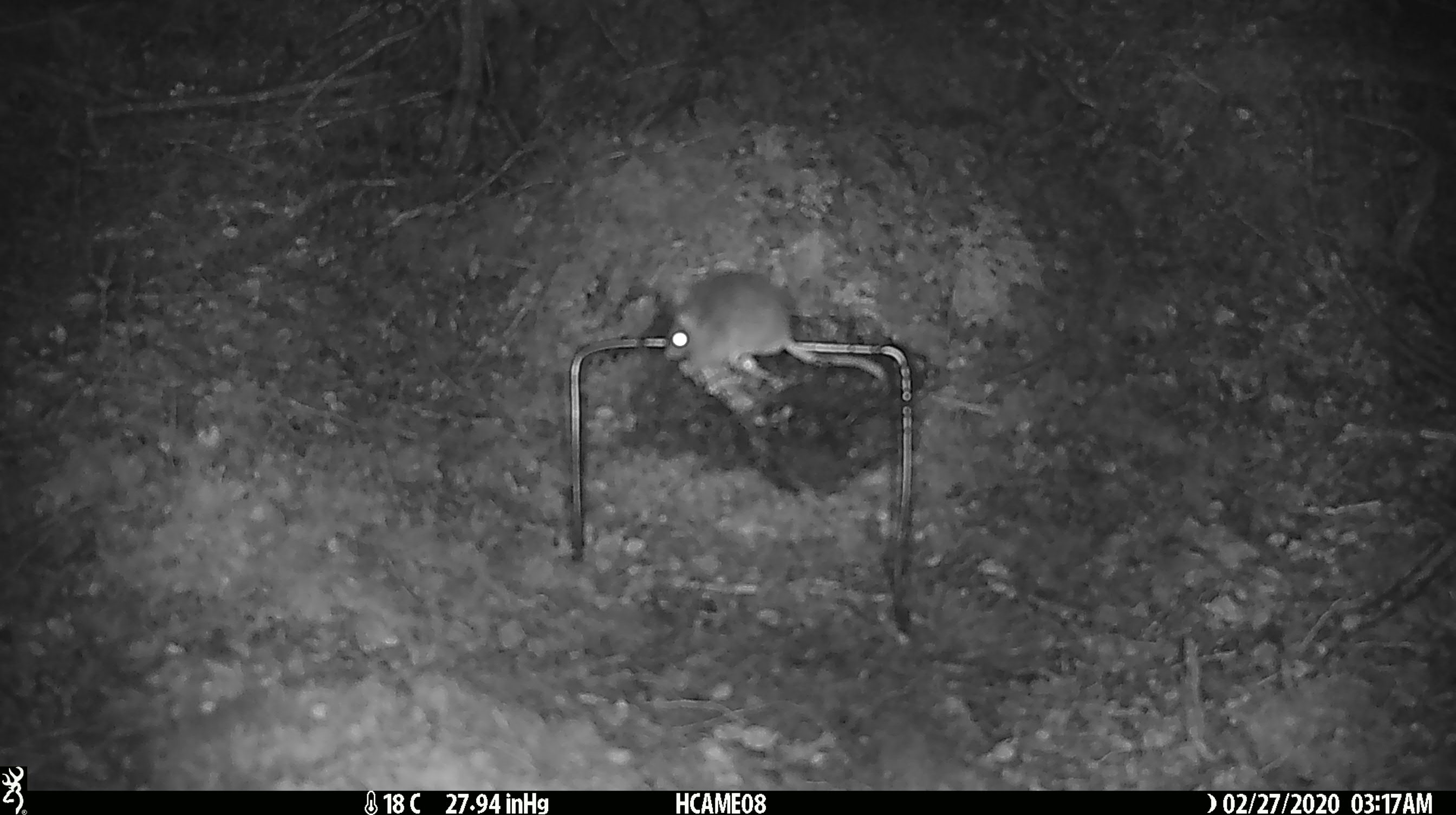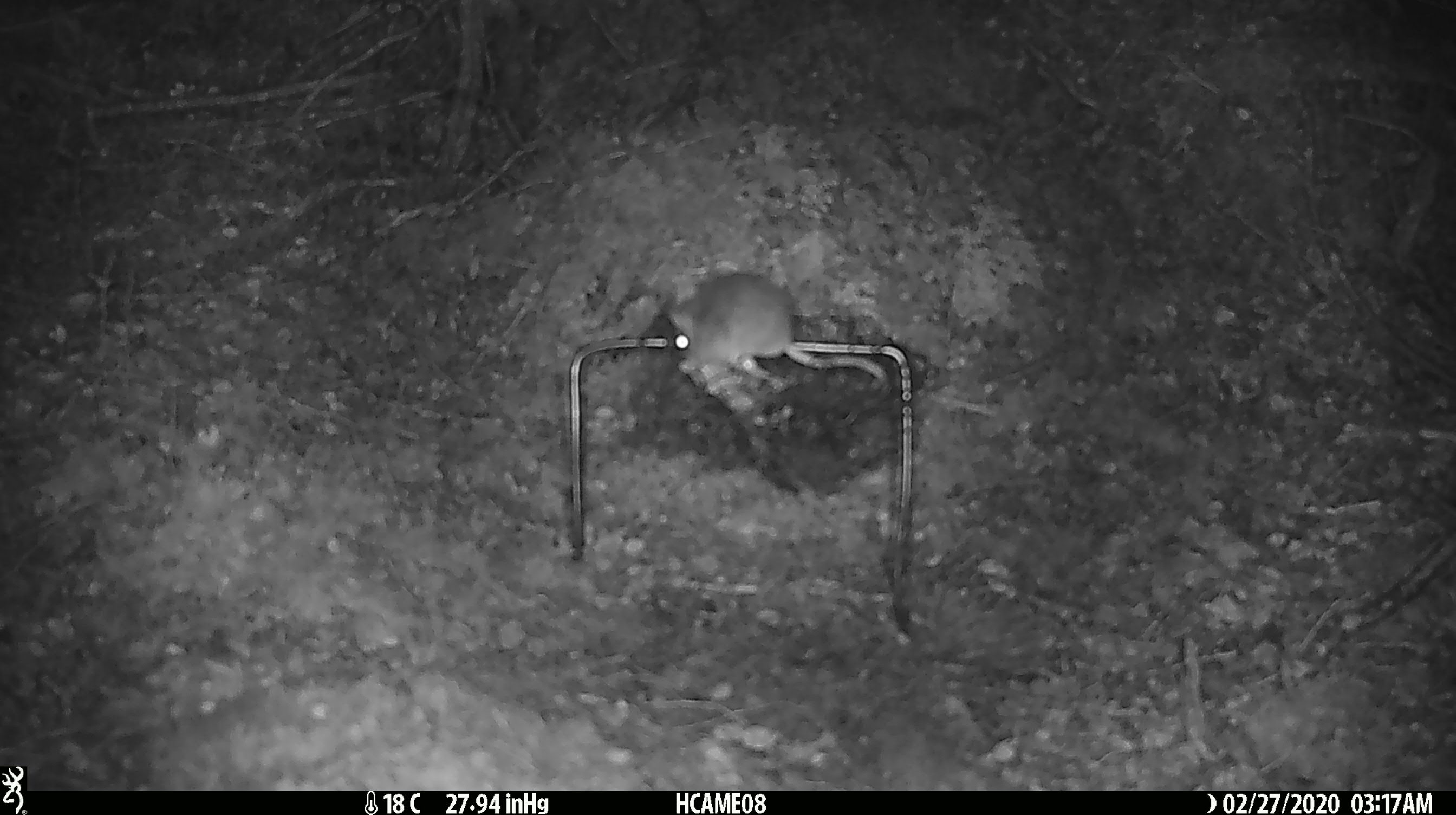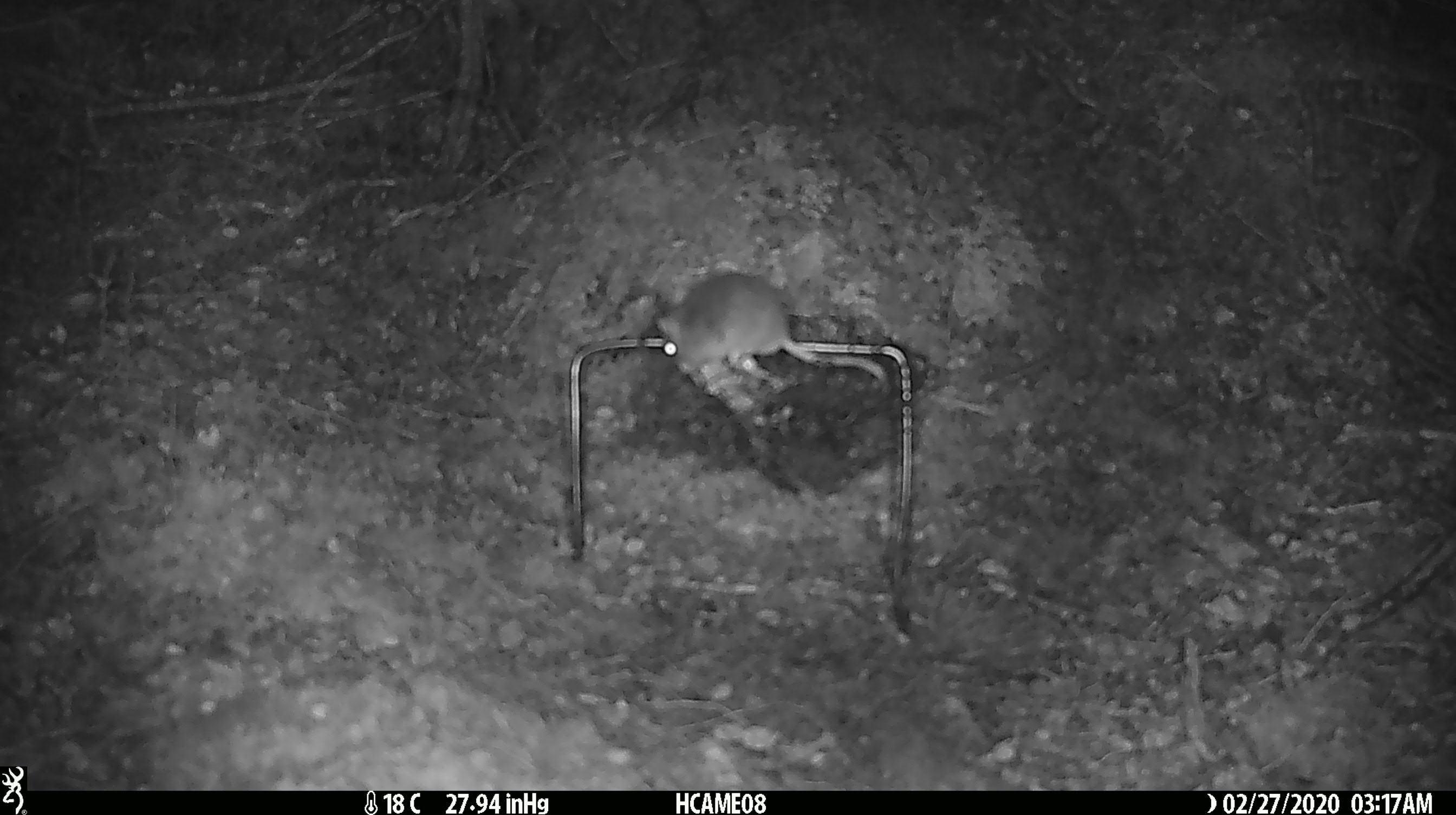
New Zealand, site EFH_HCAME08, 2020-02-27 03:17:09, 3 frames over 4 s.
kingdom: Animalia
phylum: Chordata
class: Mammalia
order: Rodentia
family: Muridae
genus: Mus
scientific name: Mus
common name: mouse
Mouse (Mus).